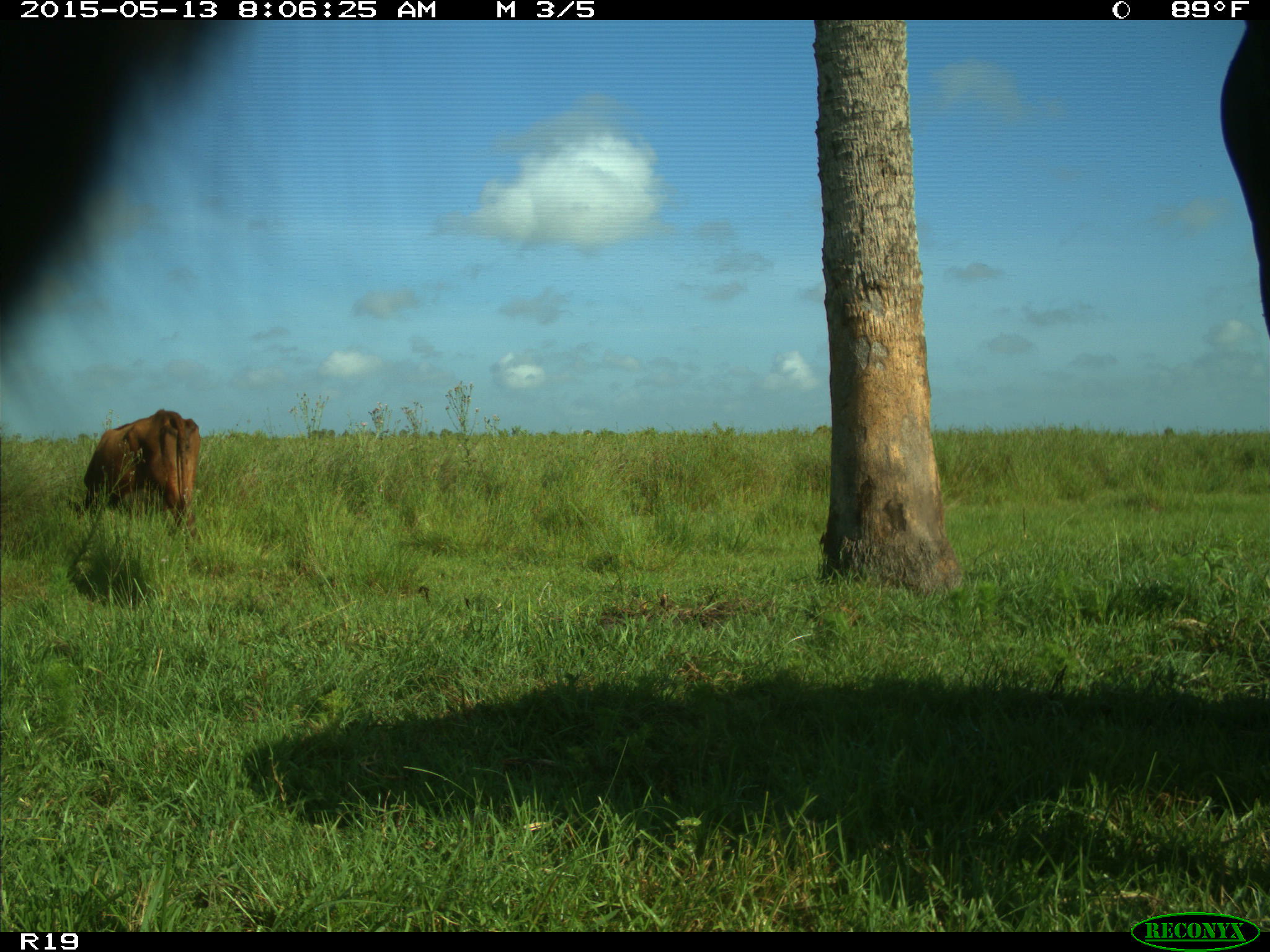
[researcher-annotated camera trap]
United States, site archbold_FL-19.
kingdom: Animalia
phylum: Chordata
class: Mammalia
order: Artiodactyla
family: Bovidae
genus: Bos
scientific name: Bos taurus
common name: domestic cow